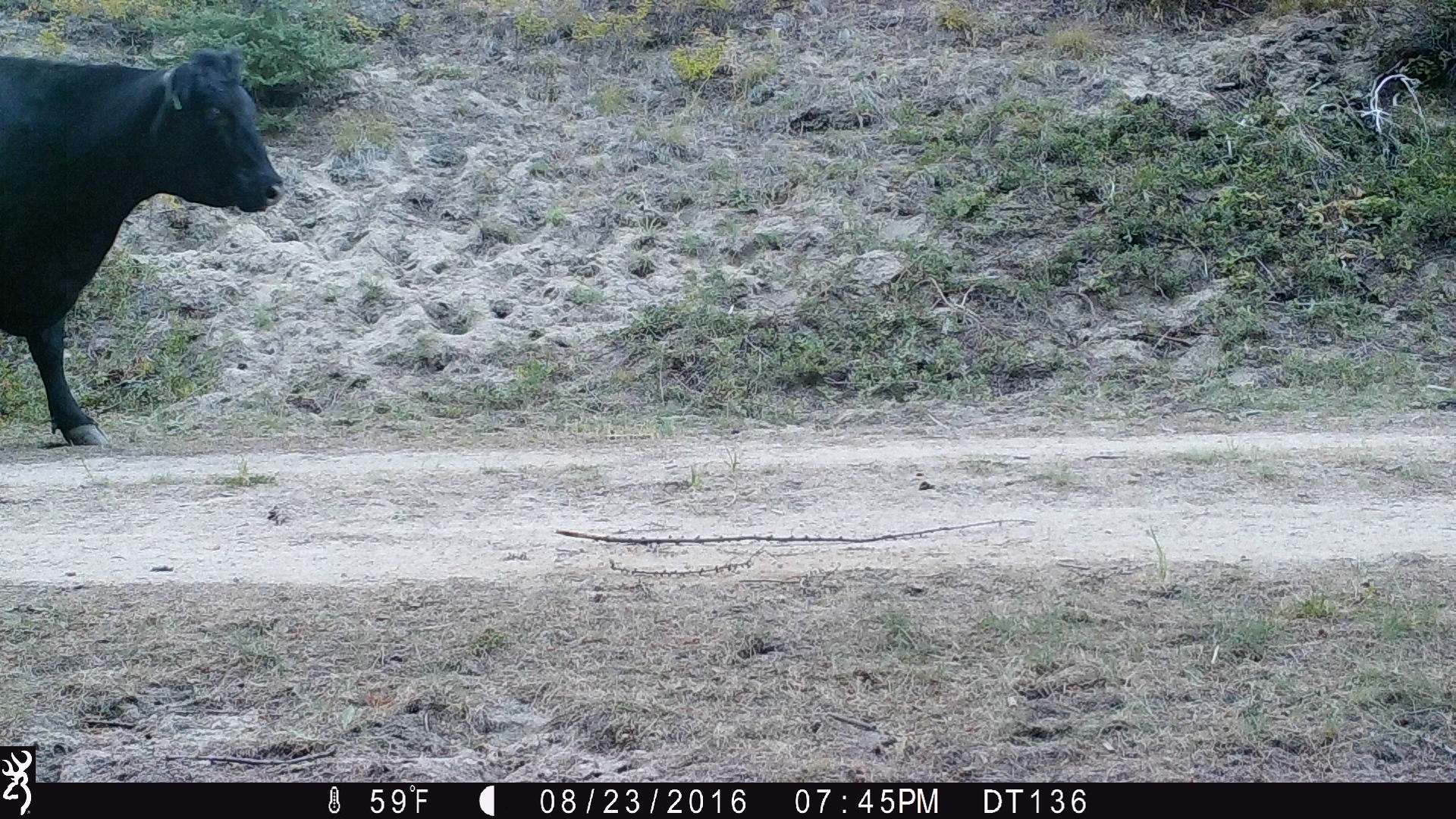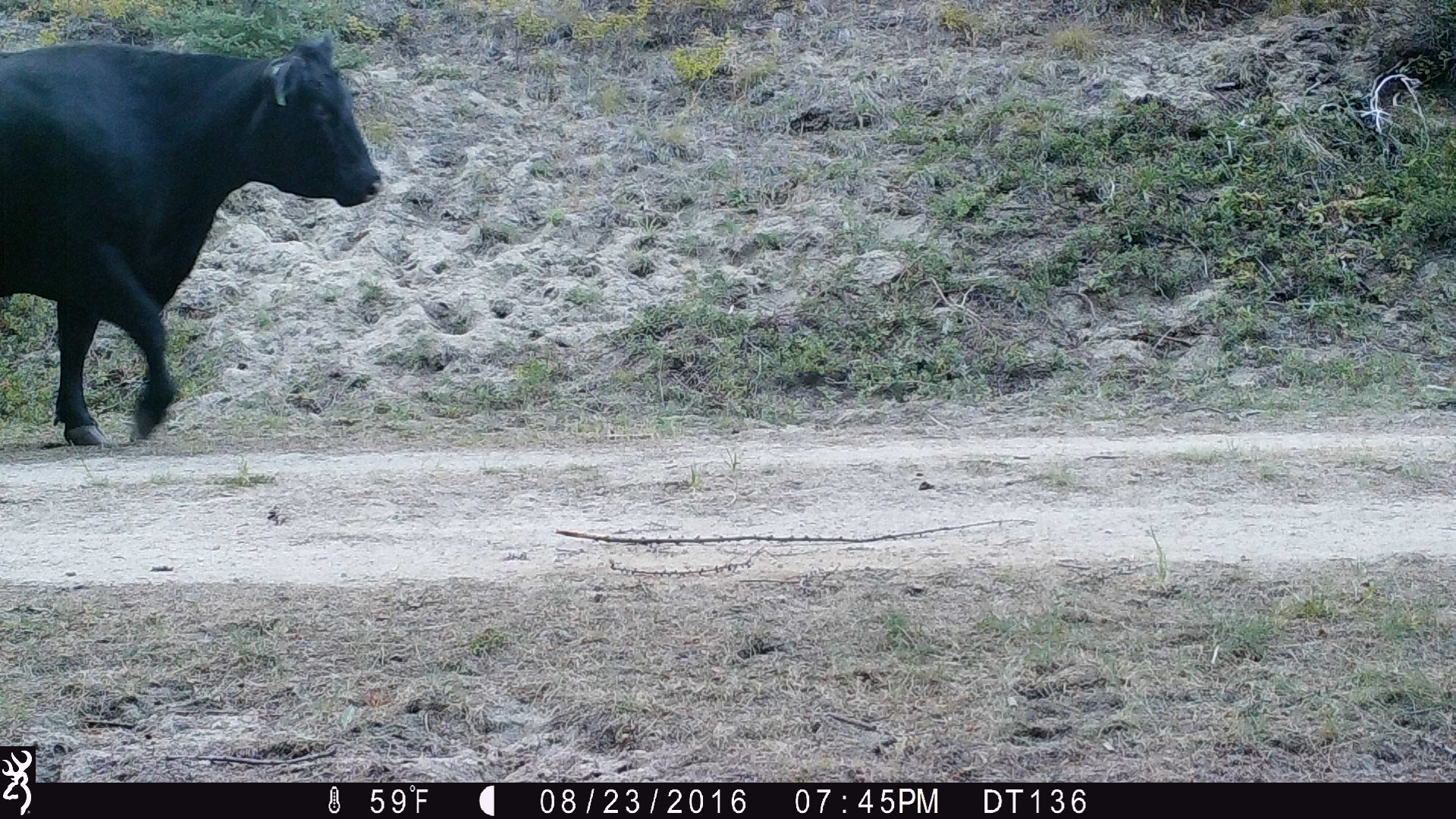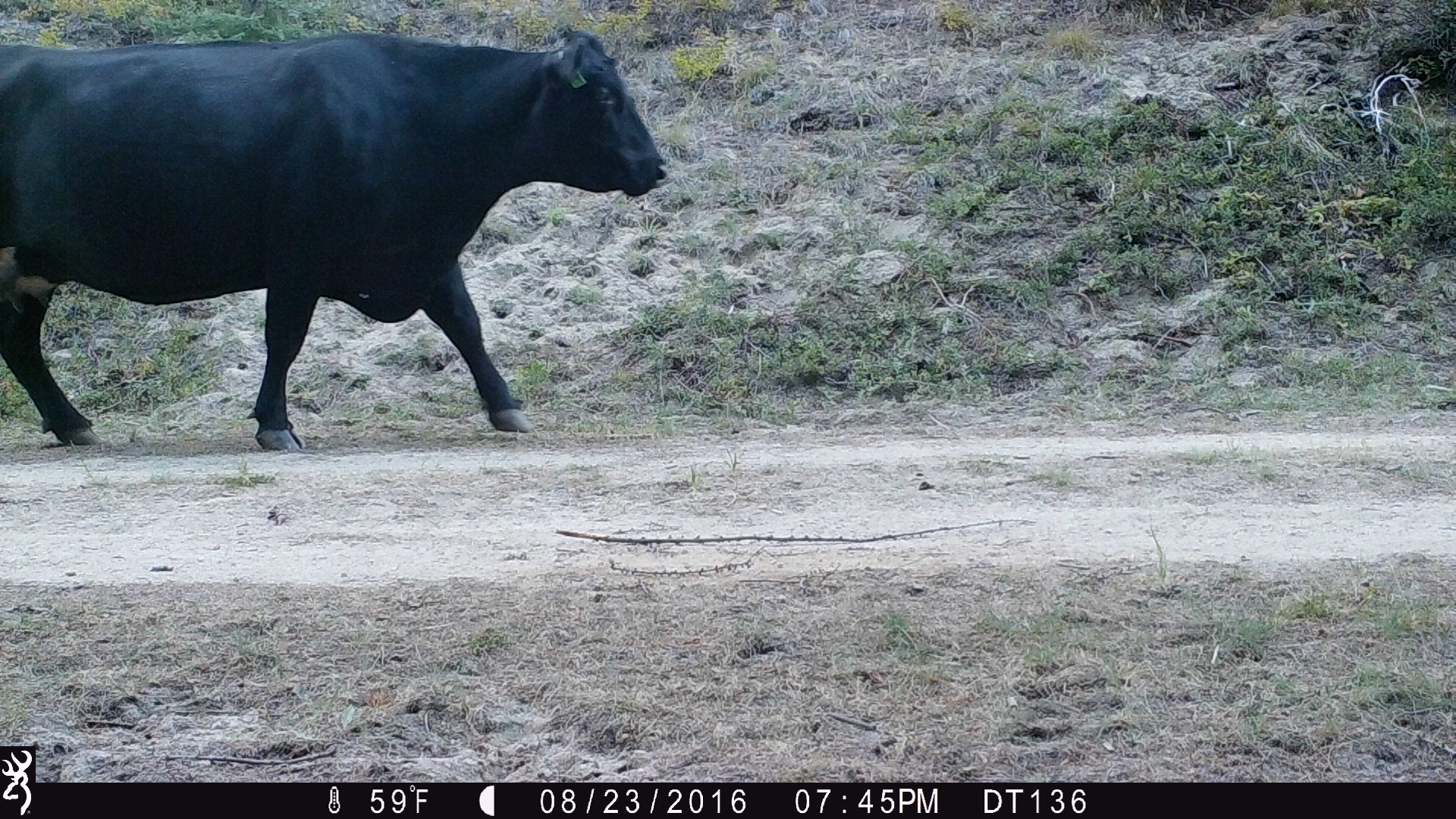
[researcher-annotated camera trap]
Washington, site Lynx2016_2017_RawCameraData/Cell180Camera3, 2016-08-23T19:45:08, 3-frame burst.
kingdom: Animalia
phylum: Chordata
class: Mammalia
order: Artiodactyla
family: Bovidae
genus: Bos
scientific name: Bos taurus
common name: domestic cattle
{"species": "domestic cattle (Bos taurus)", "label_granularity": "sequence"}